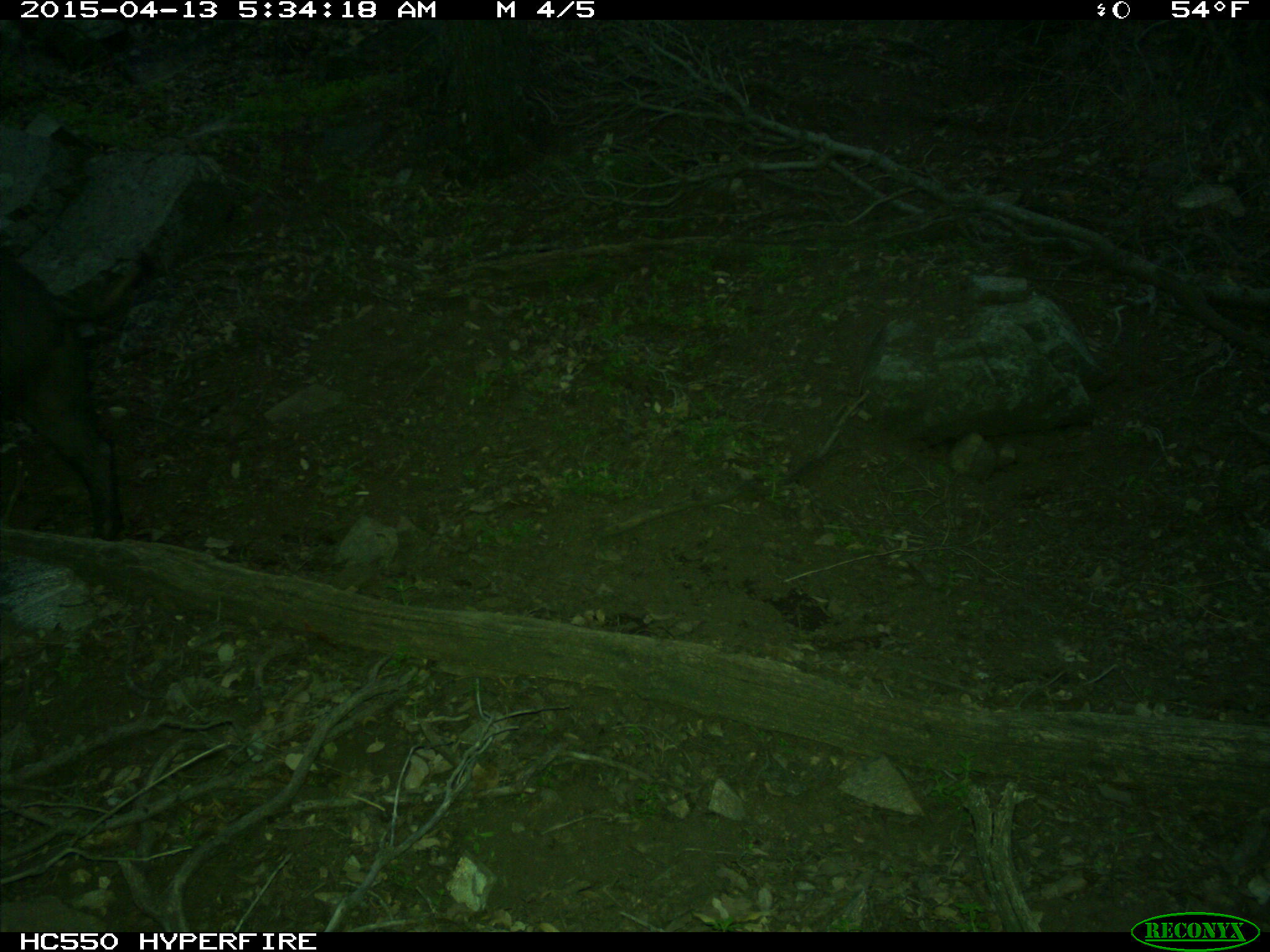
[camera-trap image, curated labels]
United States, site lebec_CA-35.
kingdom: Animalia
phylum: Chordata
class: Mammalia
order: Artiodactyla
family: Suidae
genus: Sus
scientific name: Sus scrofa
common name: wild boar